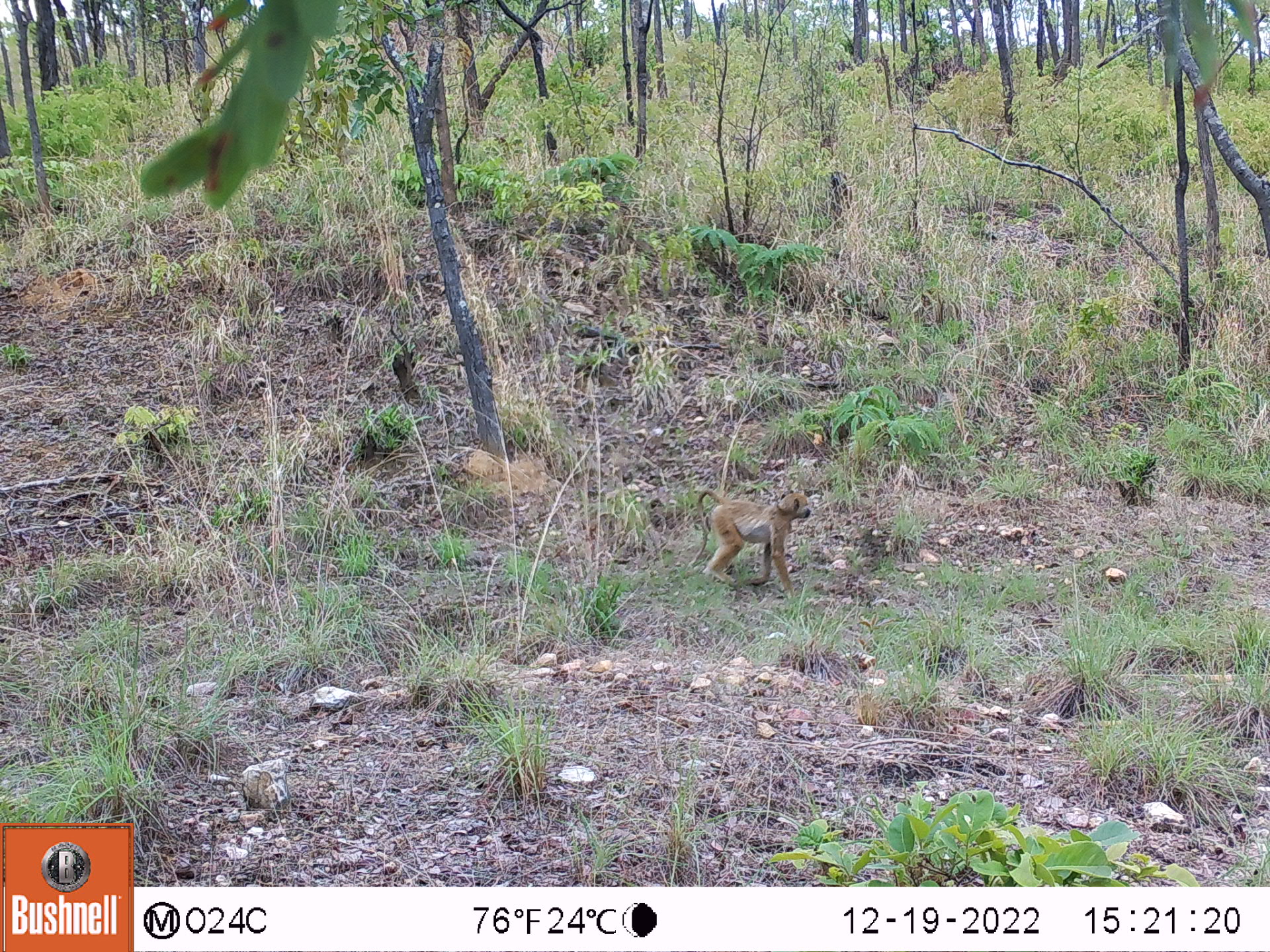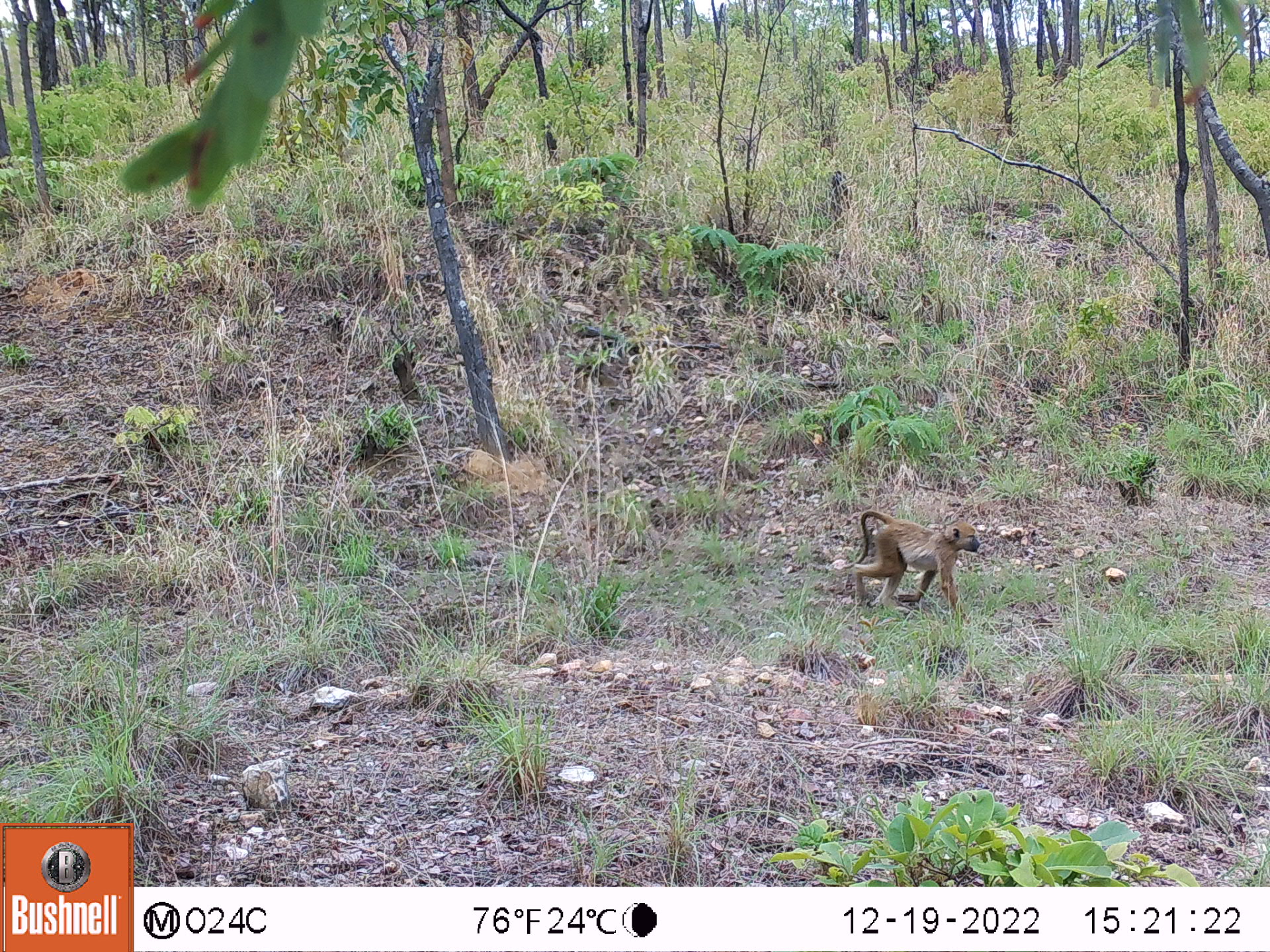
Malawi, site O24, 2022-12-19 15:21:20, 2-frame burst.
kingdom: Animalia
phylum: Chordata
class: Mammalia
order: Primates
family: Cercopithecidae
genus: Papio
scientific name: Papio cynocephalus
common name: yellow baboon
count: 1